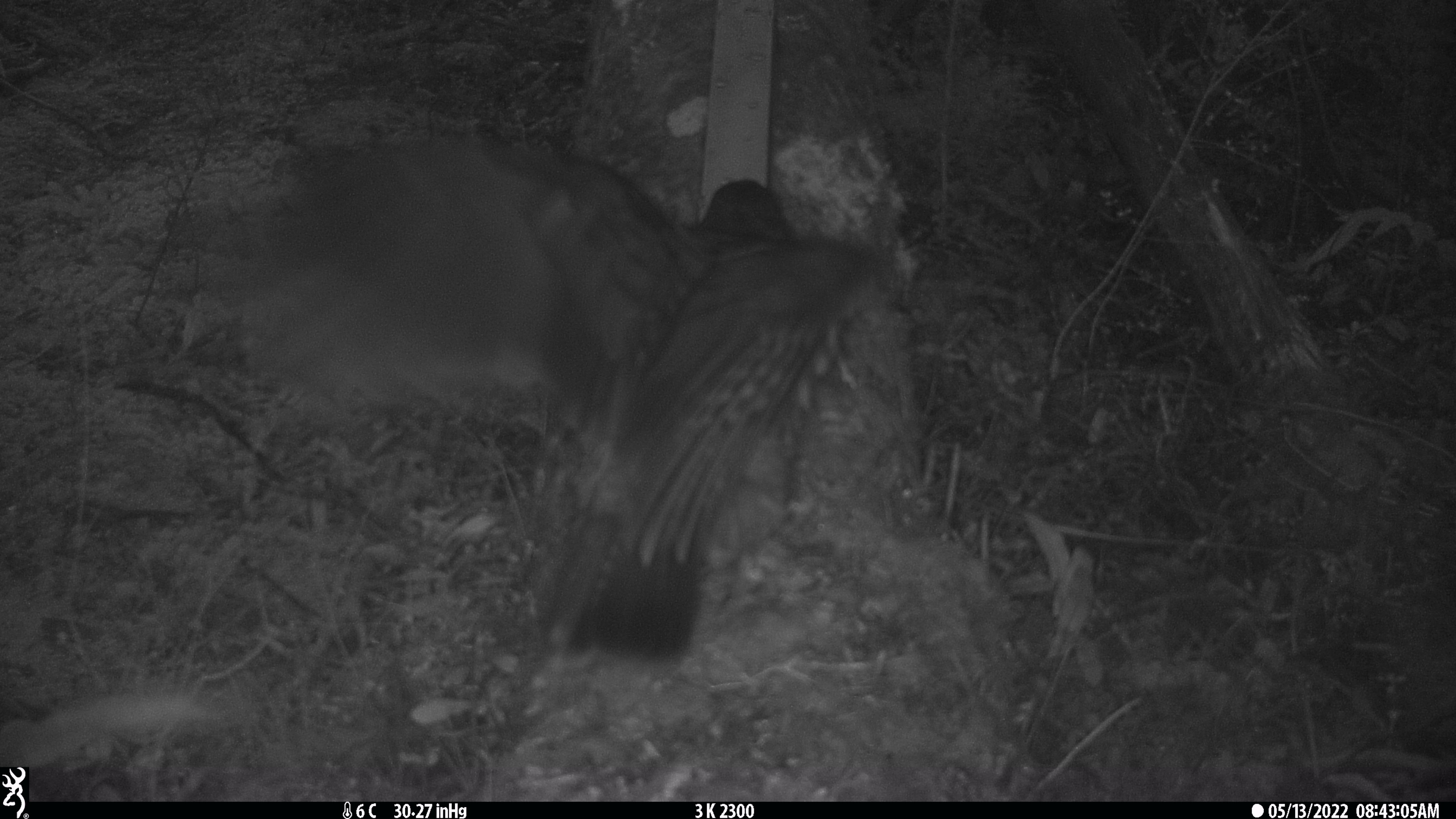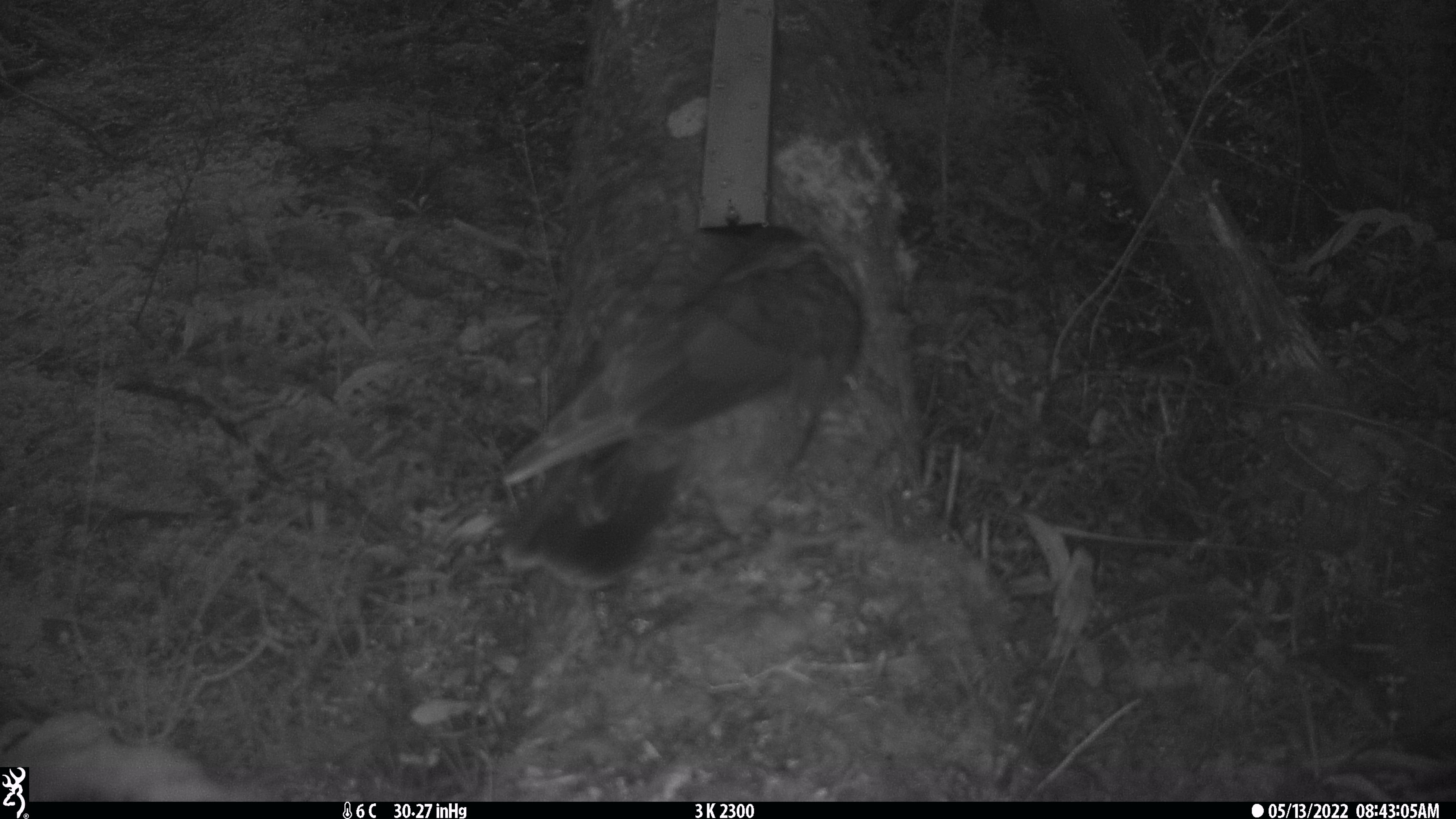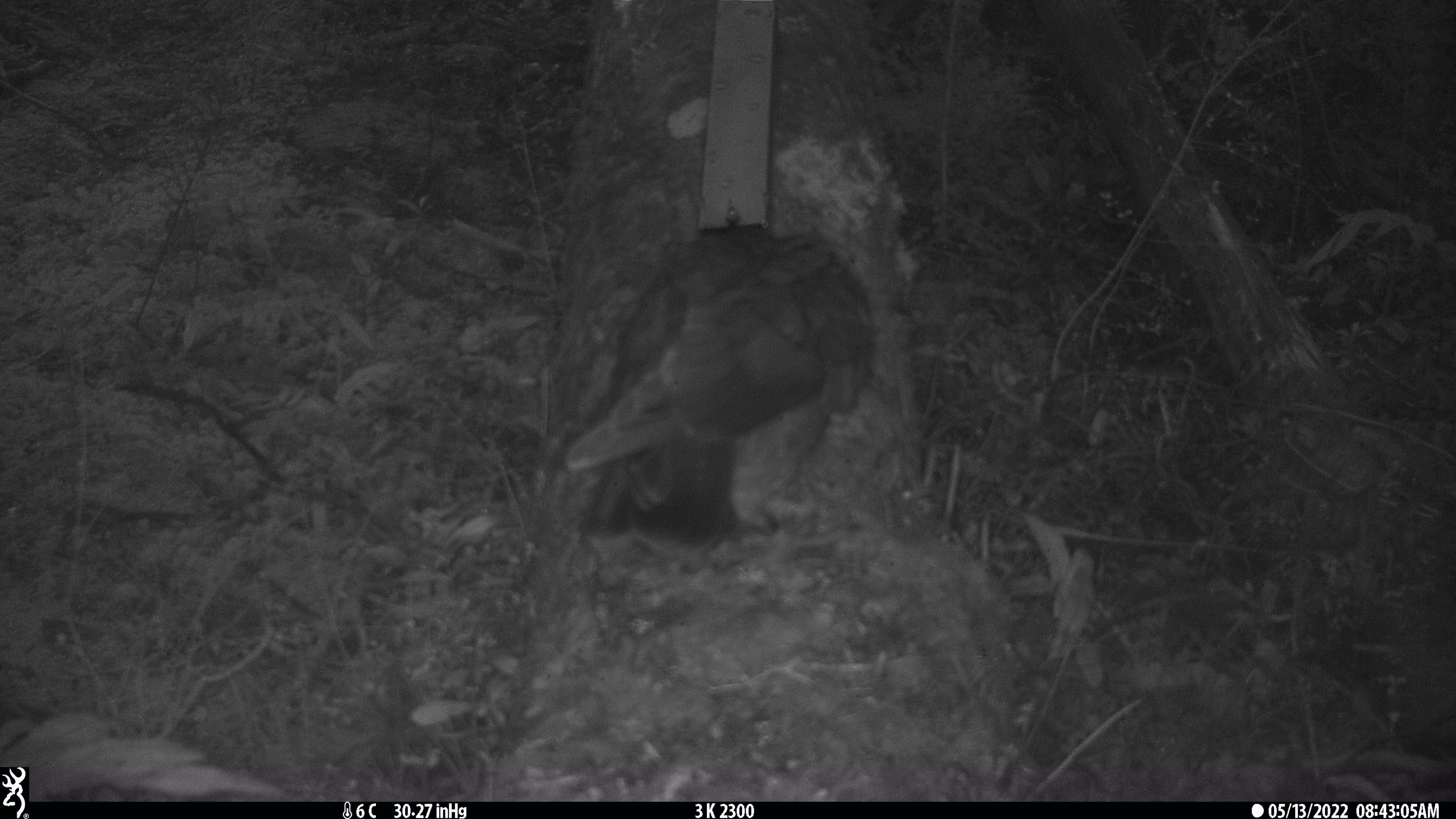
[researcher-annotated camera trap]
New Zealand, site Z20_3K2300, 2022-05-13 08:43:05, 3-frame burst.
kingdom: Animalia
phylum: Chordata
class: Aves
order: Psittaciformes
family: Strigopidae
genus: Nestor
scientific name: Nestor notabilis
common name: kea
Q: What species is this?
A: Kea (Nestor notabilis).